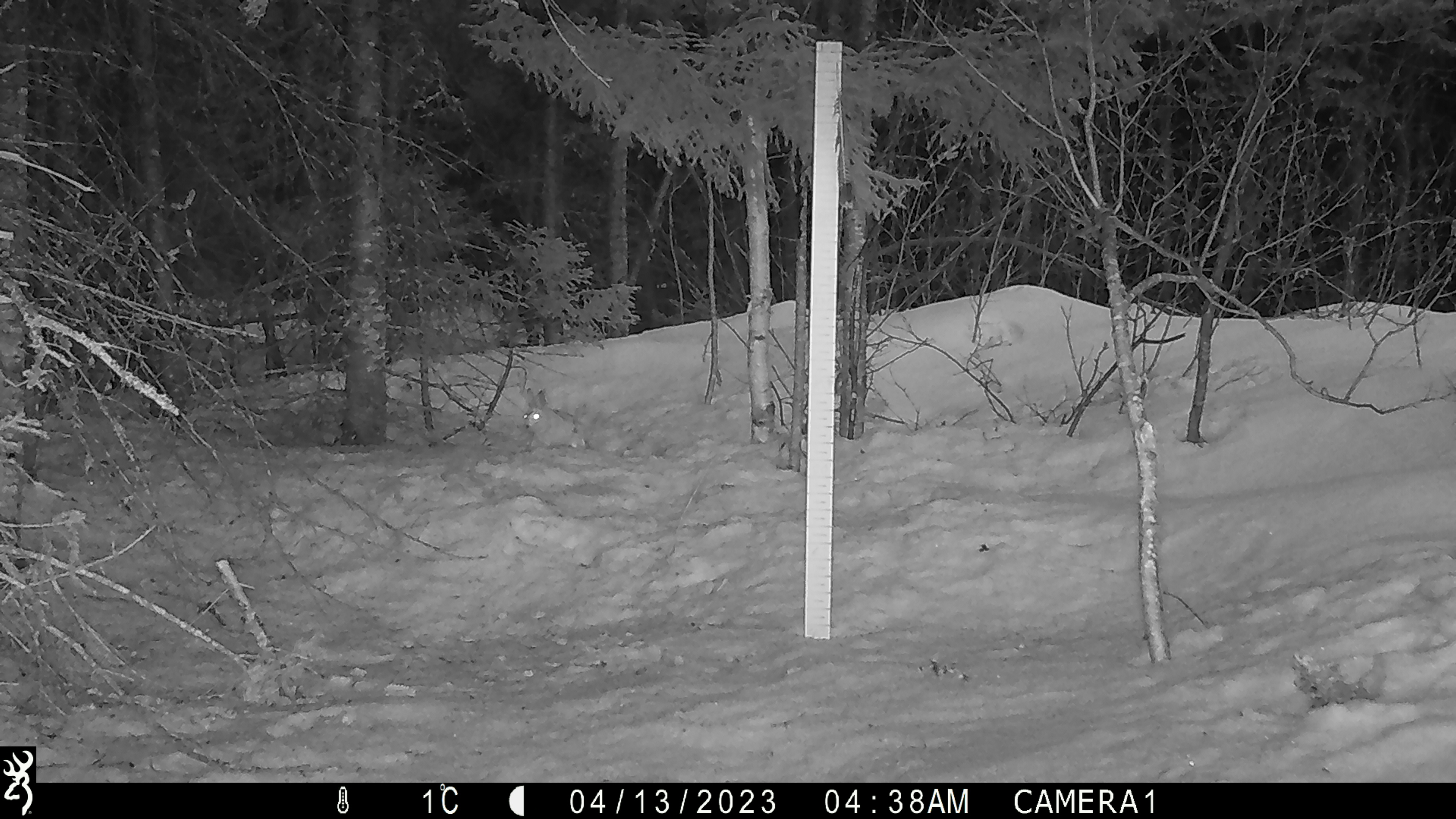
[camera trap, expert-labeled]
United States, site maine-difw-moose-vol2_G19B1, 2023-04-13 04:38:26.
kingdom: Animalia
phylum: Chordata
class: Mammalia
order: Lagomorpha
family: Leporidae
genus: Lepus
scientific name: Lepus americanus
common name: snowshoe hare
Snowshoe hare (Lepus americanus).